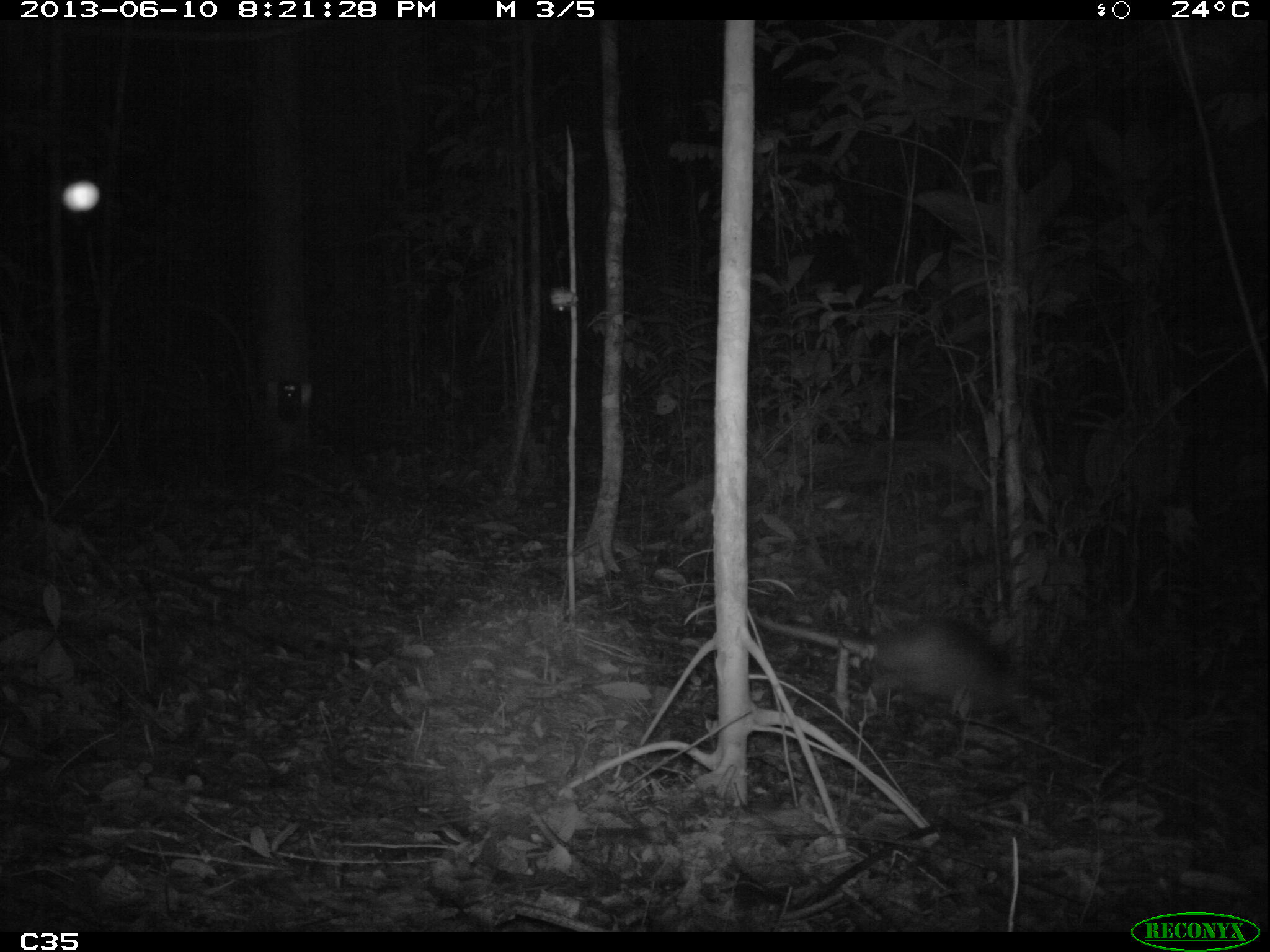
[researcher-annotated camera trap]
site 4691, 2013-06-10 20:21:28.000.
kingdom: Animalia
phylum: Chordata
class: Mammalia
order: Cingulata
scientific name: Cingulata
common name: armadillo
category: unknown armadillo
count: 1